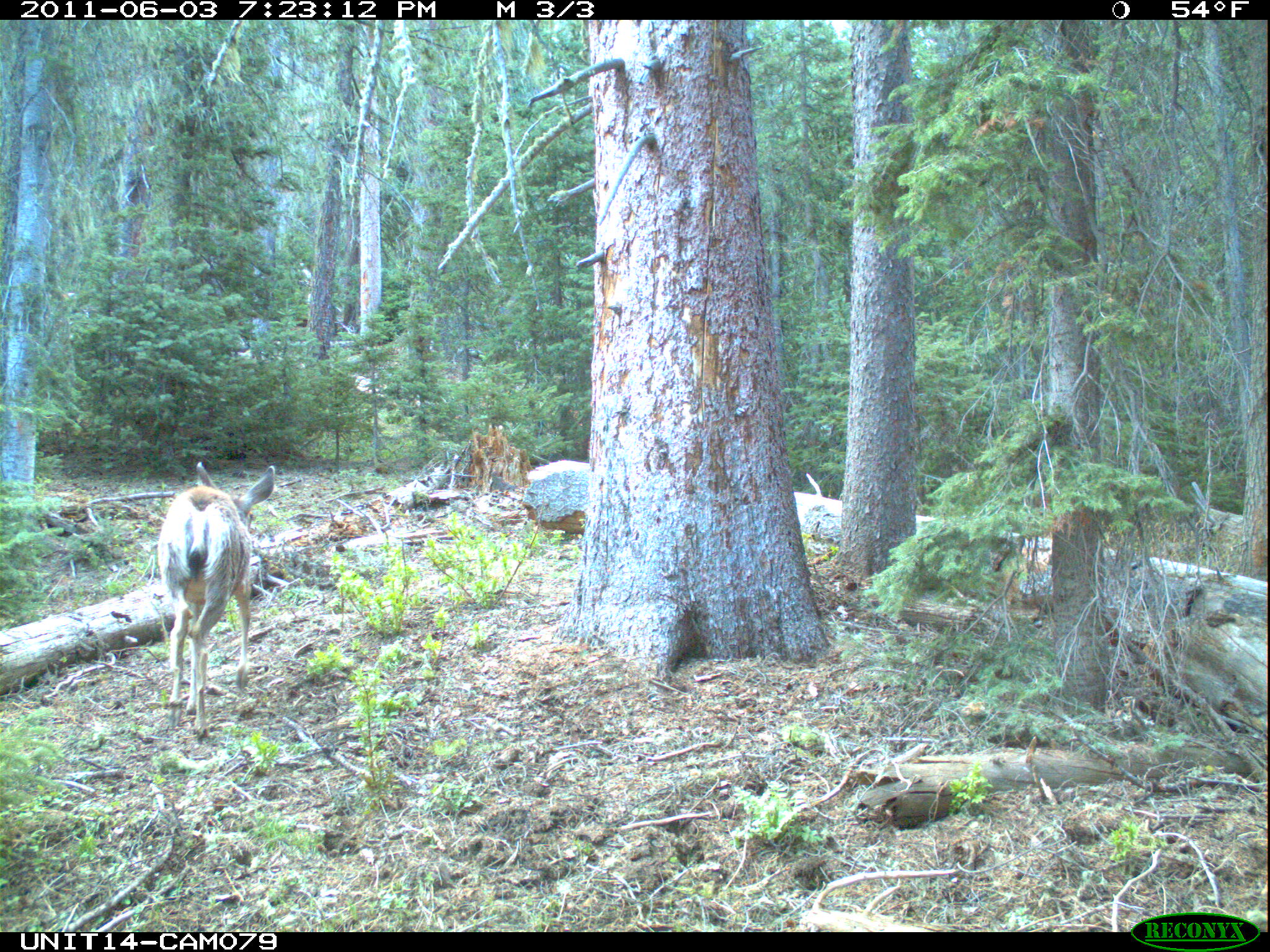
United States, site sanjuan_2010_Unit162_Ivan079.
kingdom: Animalia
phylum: Chordata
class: Mammalia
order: Artiodactyla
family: Cervidae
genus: Odocoileus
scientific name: Odocoileus hemionus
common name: mule deer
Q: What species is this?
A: Odocoileus hemionus (mule deer).